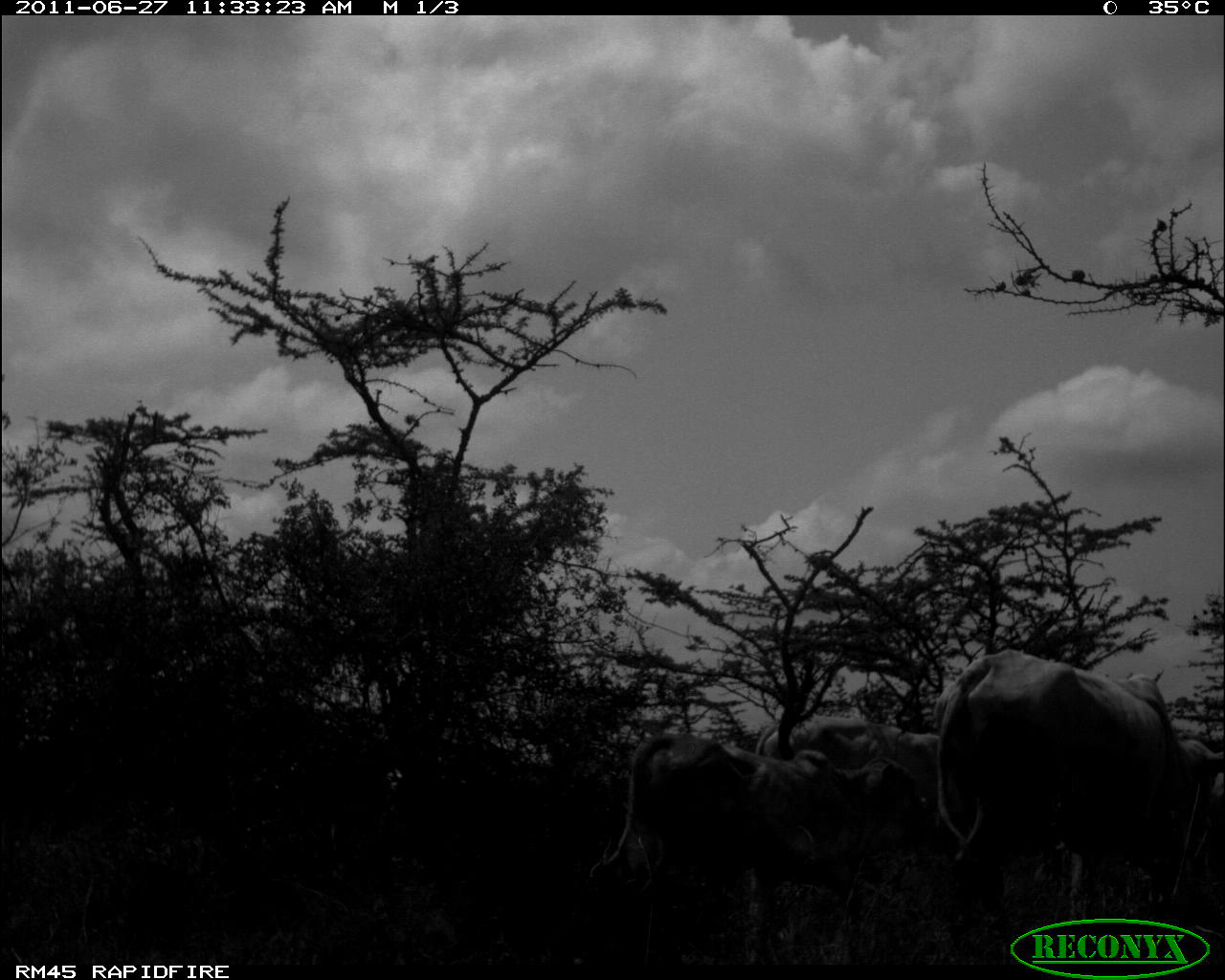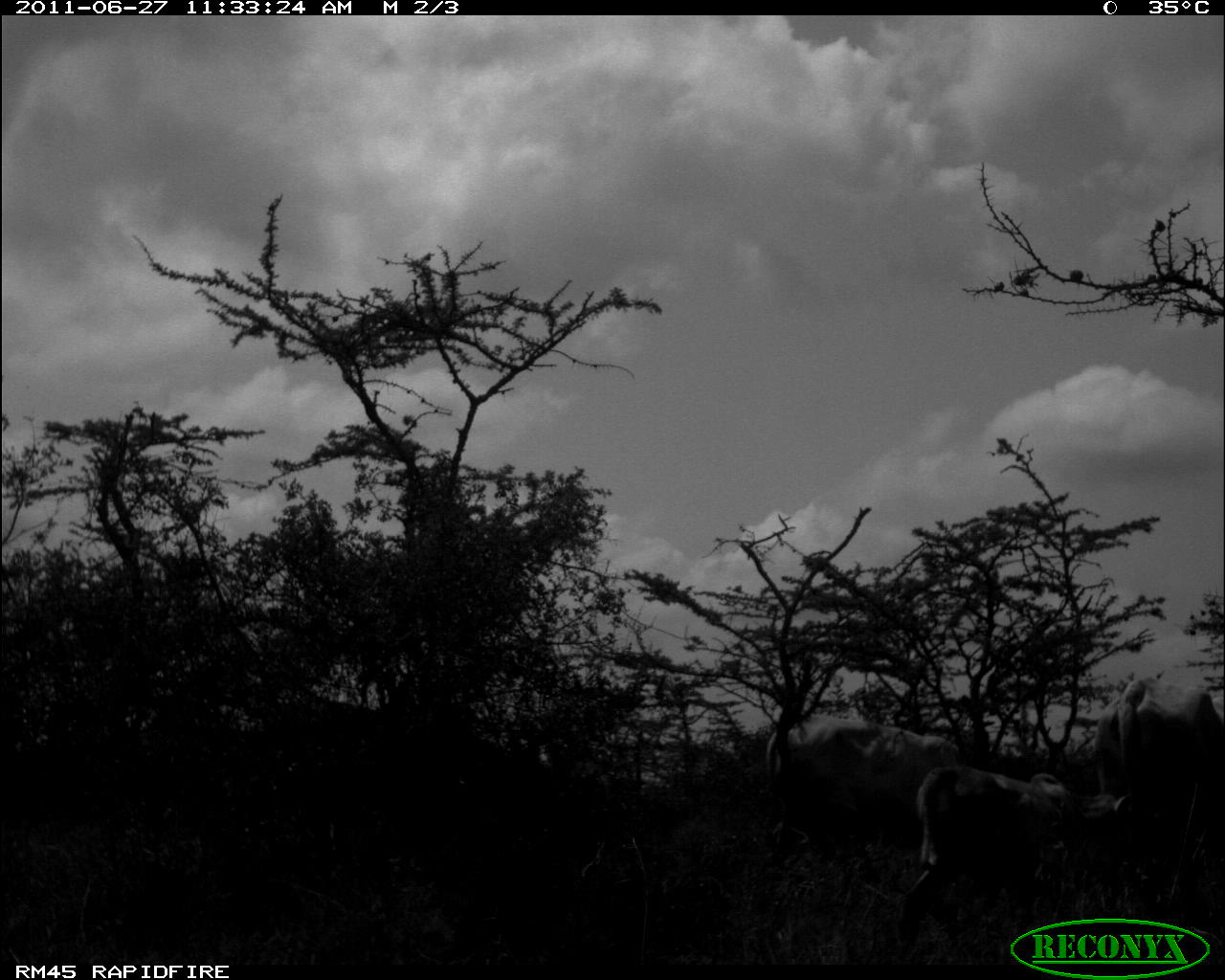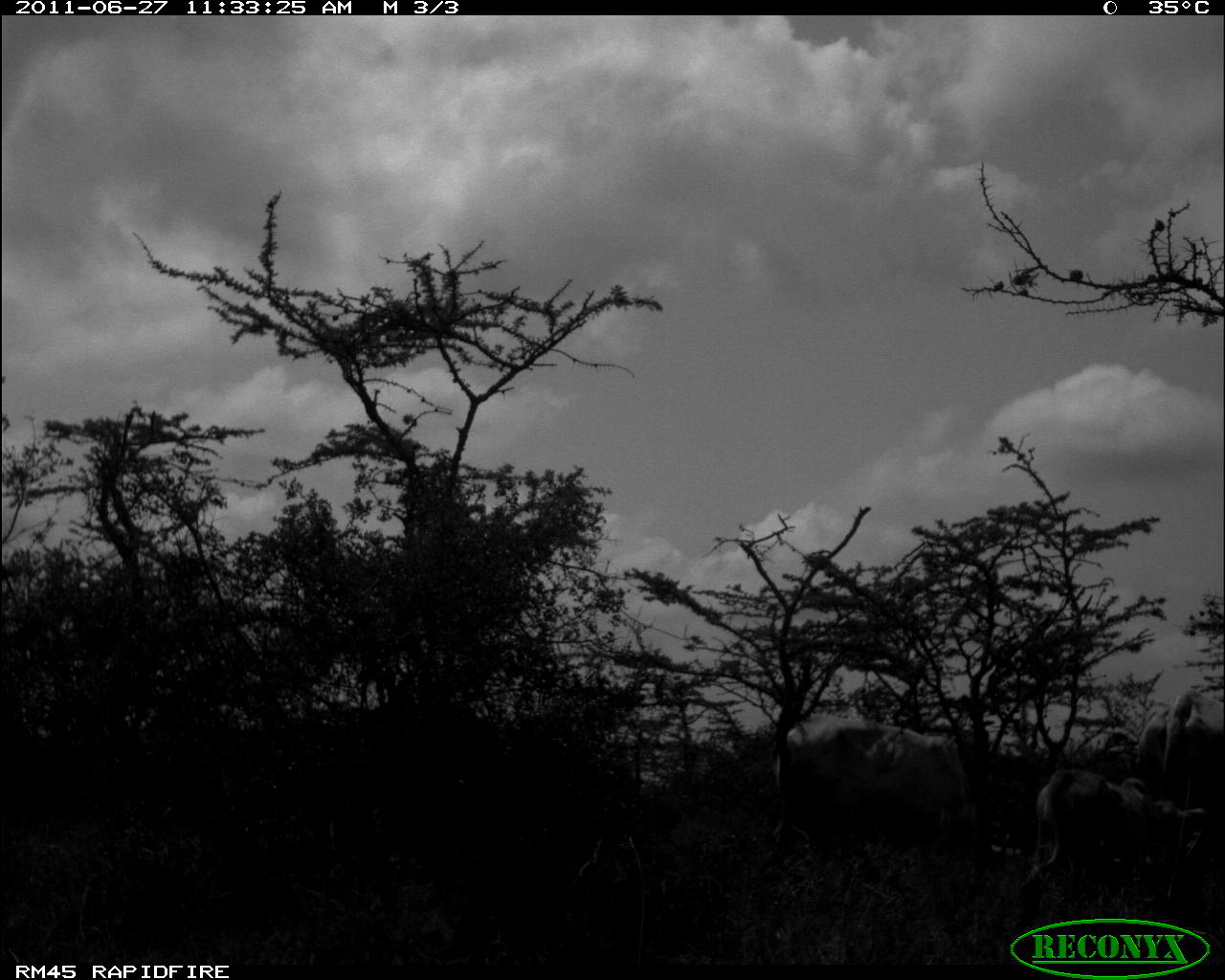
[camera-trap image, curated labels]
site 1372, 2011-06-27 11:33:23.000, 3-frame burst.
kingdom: Animalia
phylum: Chordata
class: Mammalia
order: Artiodactyla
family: Bovidae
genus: Bos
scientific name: Bos taurus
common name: domestic cattle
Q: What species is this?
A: Bos taurus (domestic cattle).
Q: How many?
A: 3.